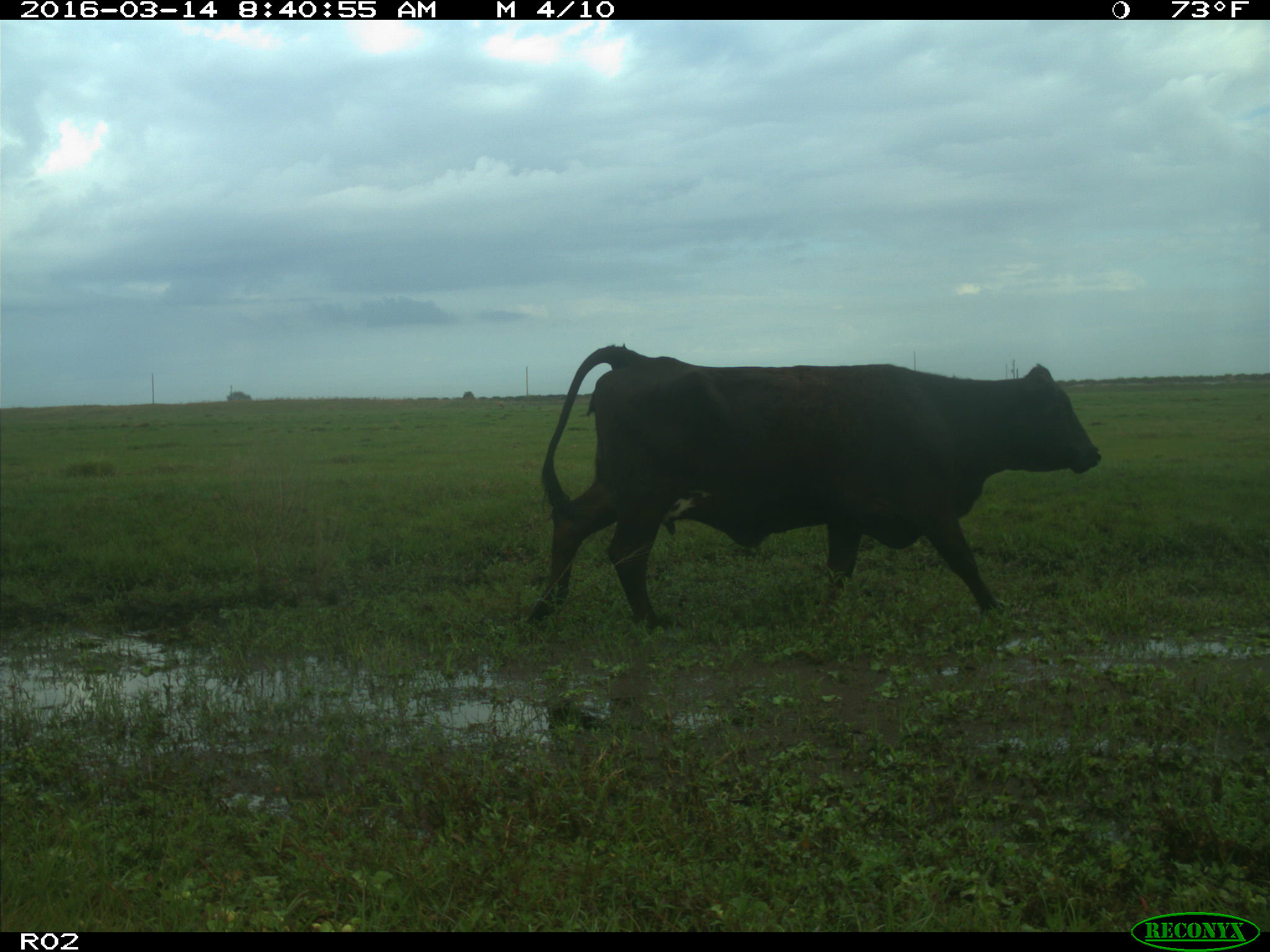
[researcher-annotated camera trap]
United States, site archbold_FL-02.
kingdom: Animalia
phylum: Chordata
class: Mammalia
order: Artiodactyla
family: Bovidae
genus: Bos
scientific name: Bos taurus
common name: domestic cow